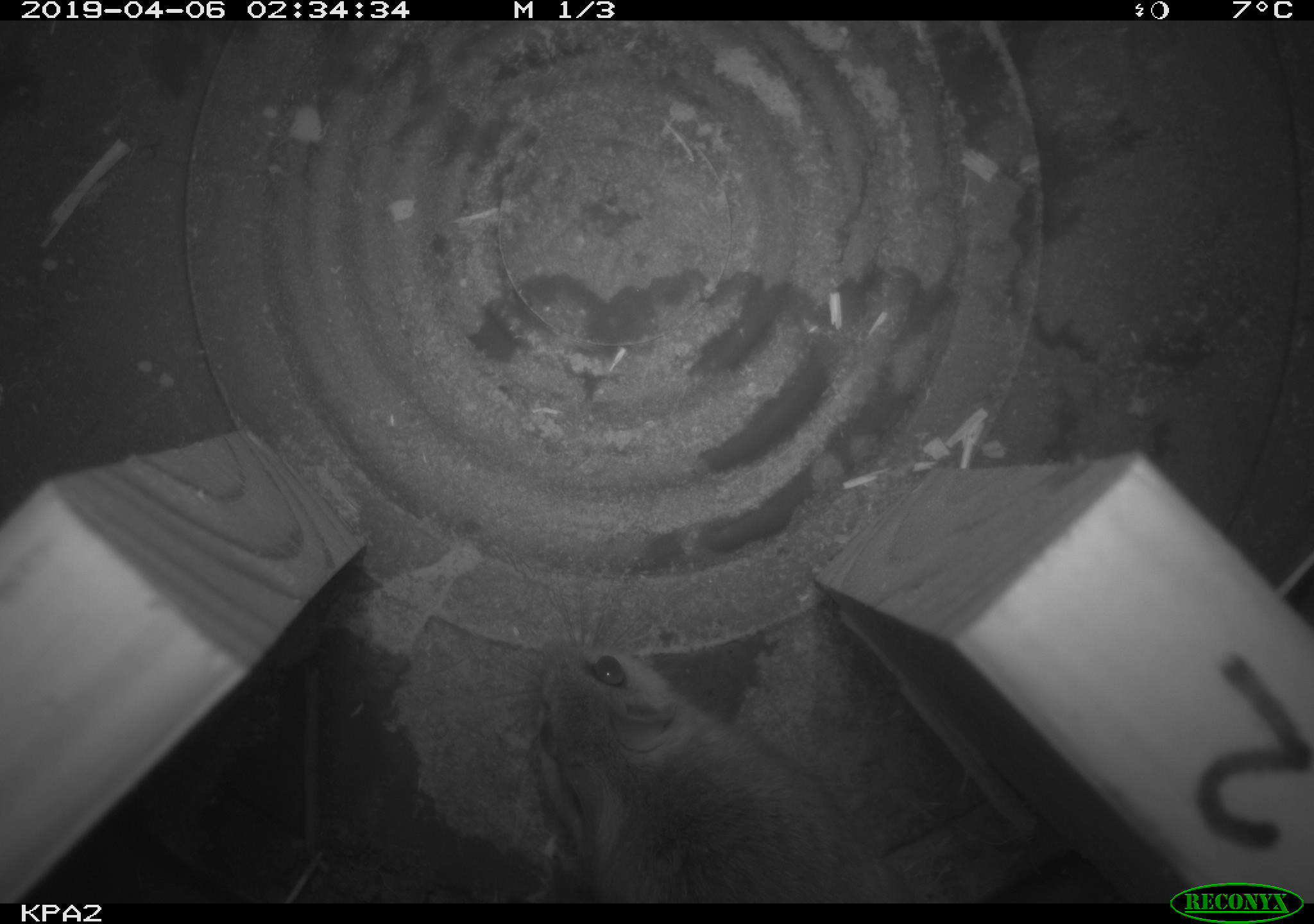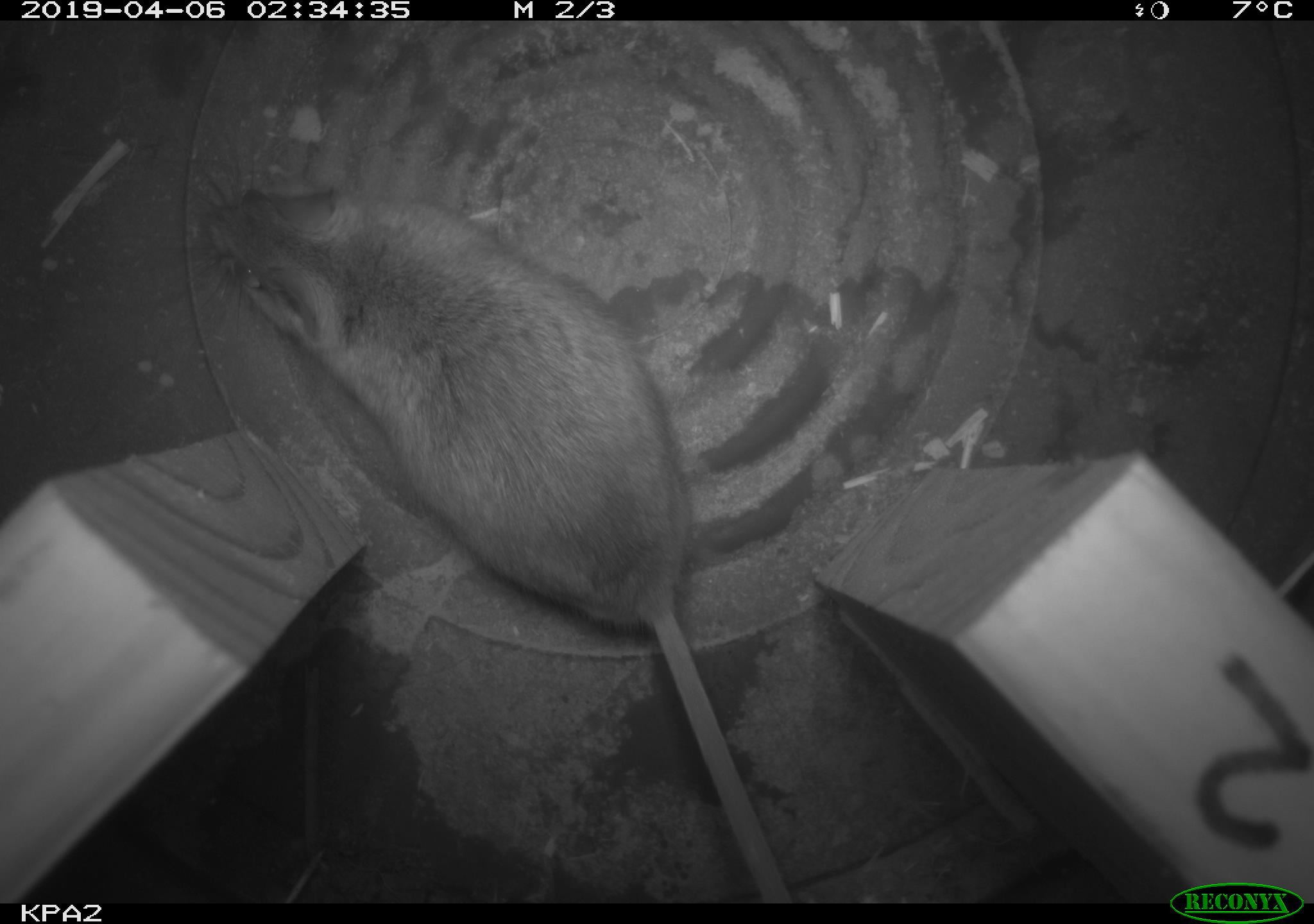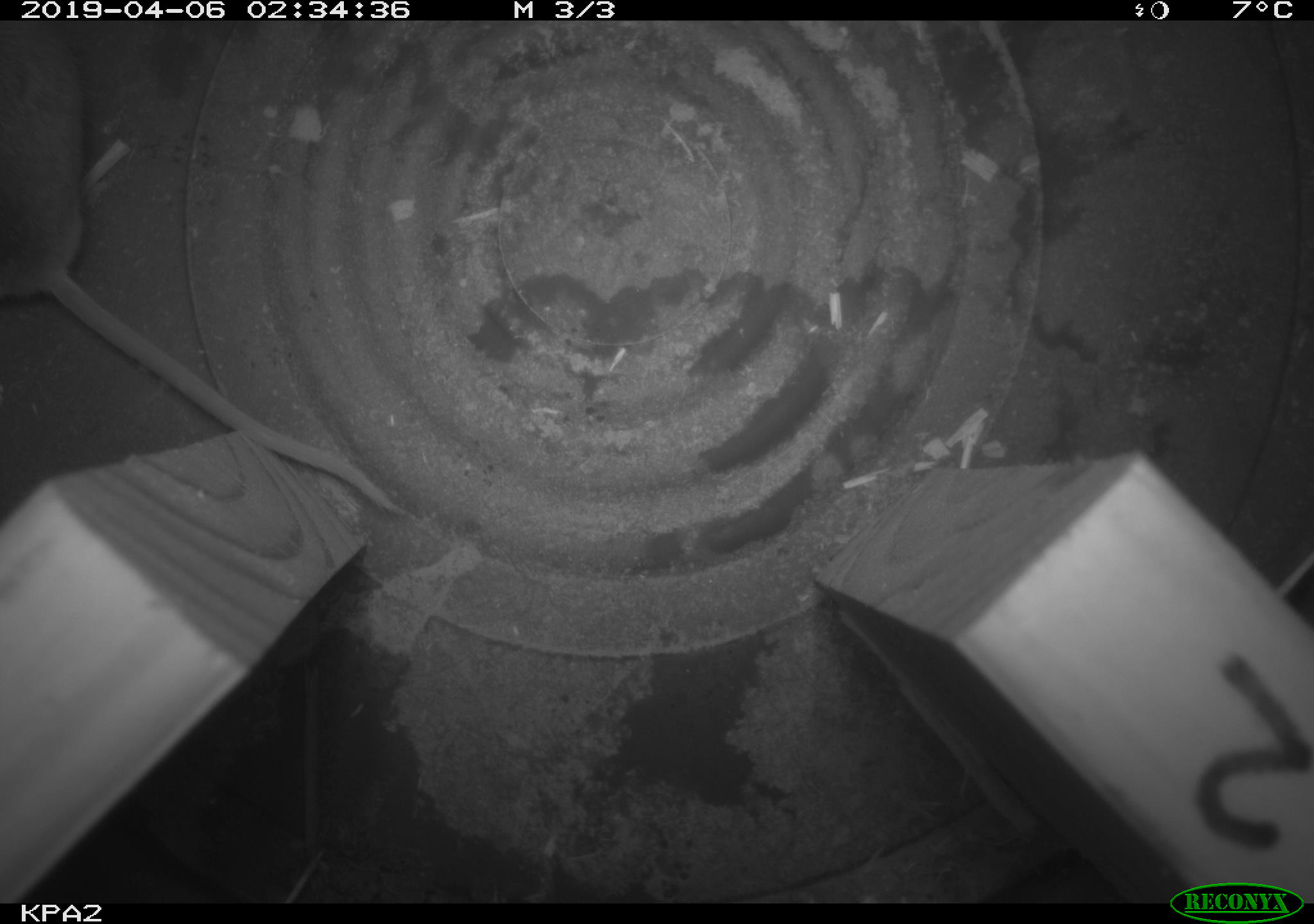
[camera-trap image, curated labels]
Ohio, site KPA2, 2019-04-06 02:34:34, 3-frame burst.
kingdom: Animalia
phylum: Chordata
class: Mammalia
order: Rodentia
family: Cricetidae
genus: Peromyscus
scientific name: Peromyscus leucopus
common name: white-footed mouse